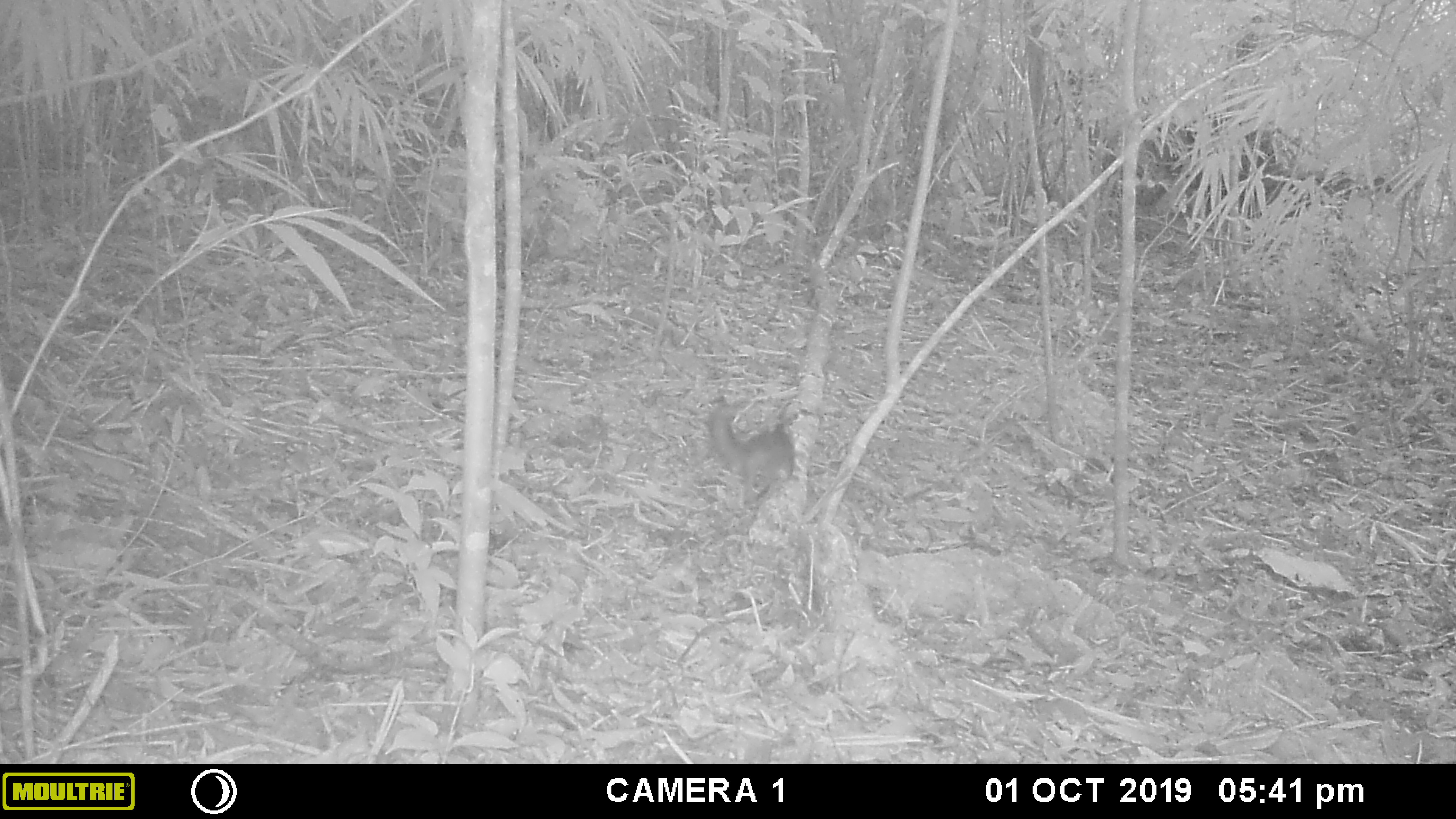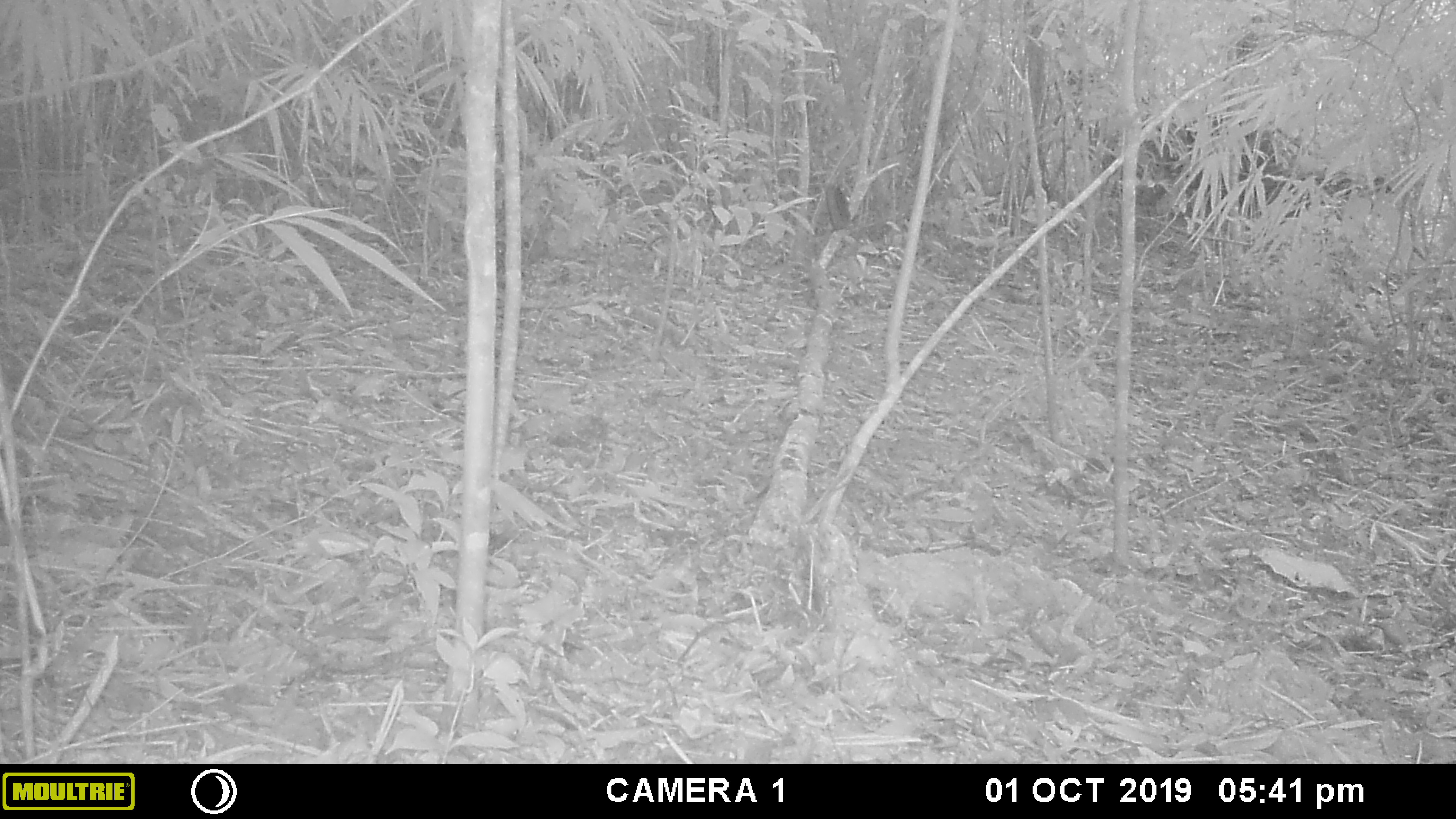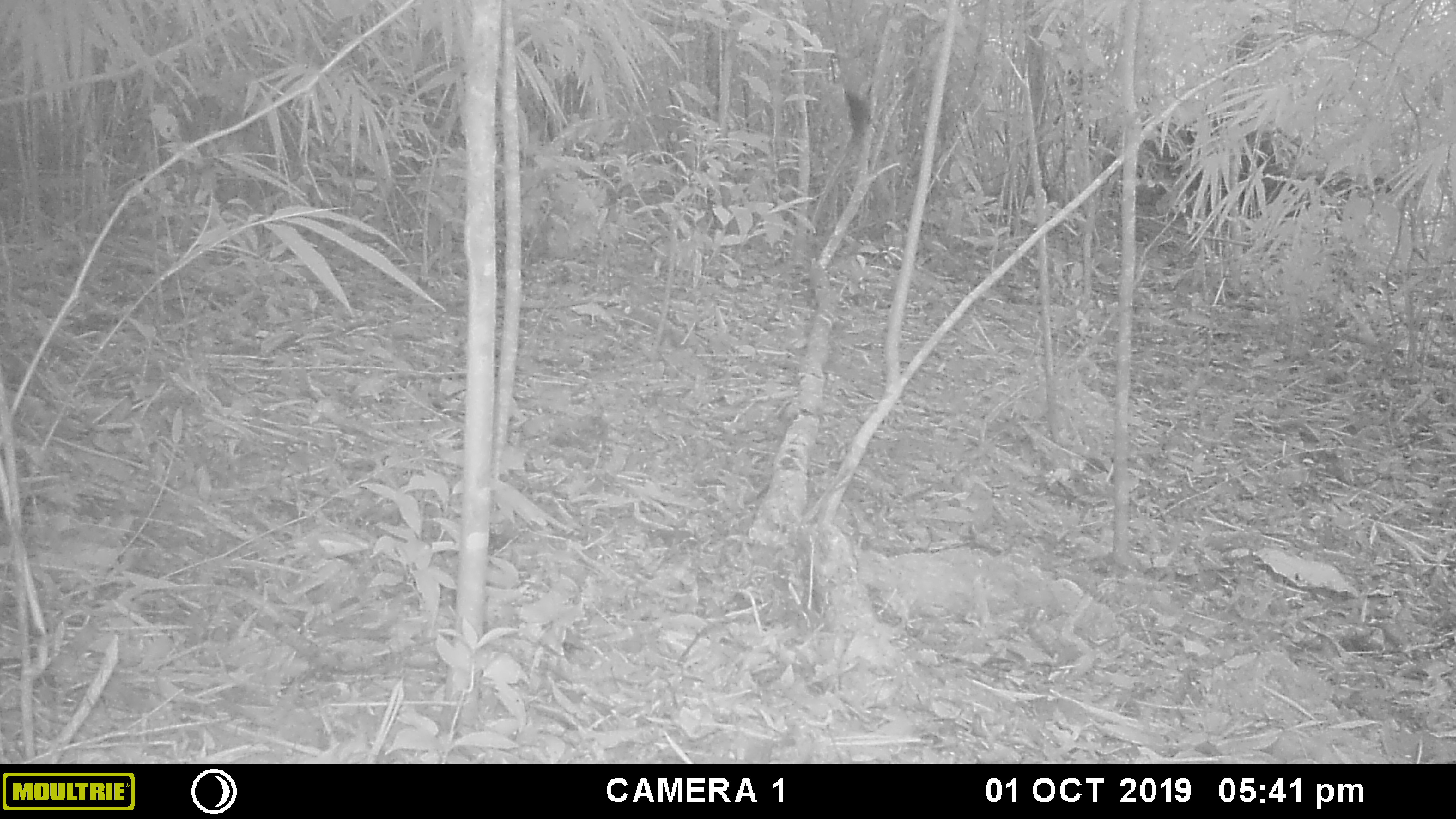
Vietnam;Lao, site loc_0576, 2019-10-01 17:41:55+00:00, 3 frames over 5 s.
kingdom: Animalia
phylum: Chordata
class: Mammalia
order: Rodentia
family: Sciuridae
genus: Sciurus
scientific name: Sciurus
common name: squirrel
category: unidentified squirrel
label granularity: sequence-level